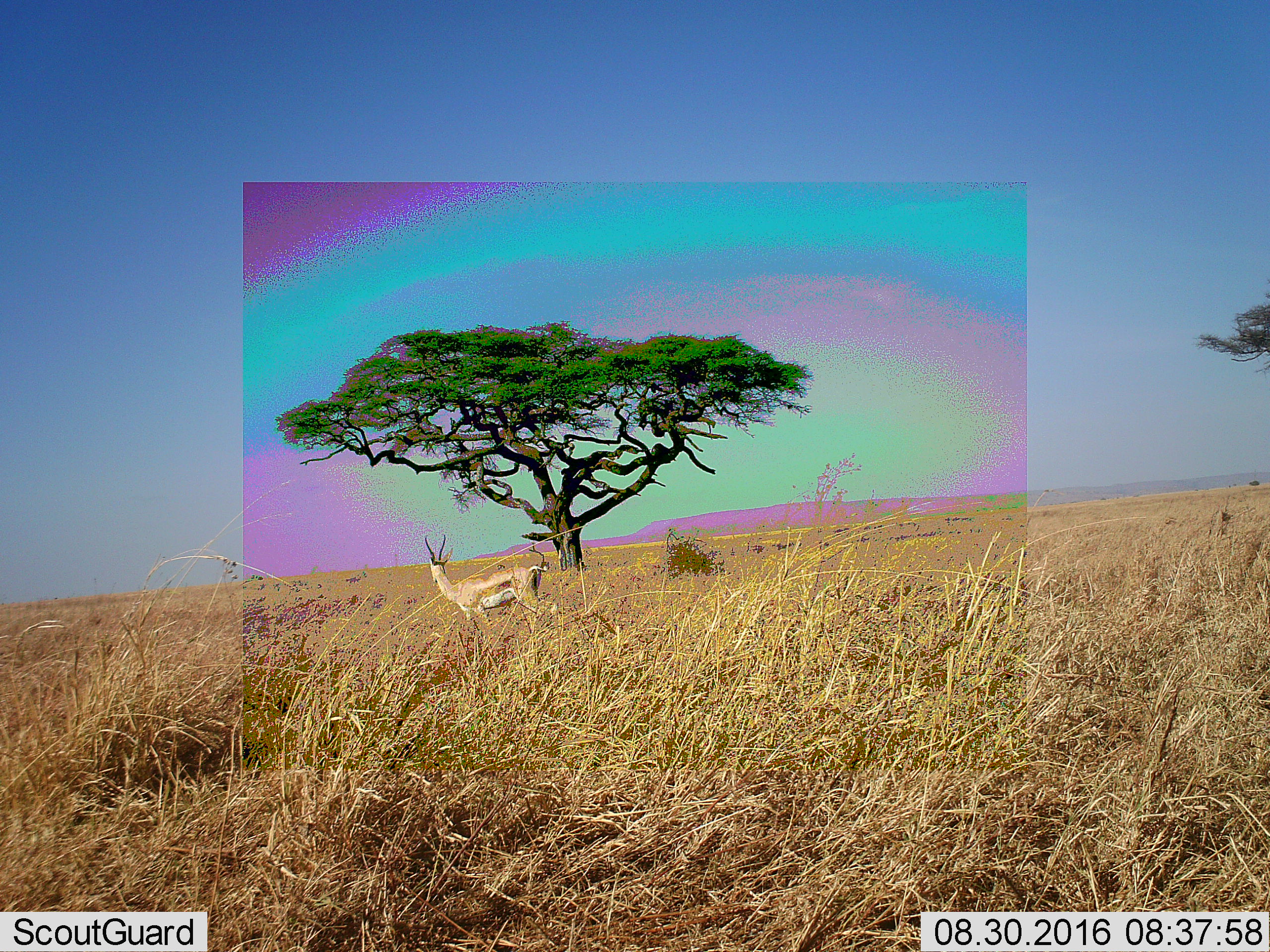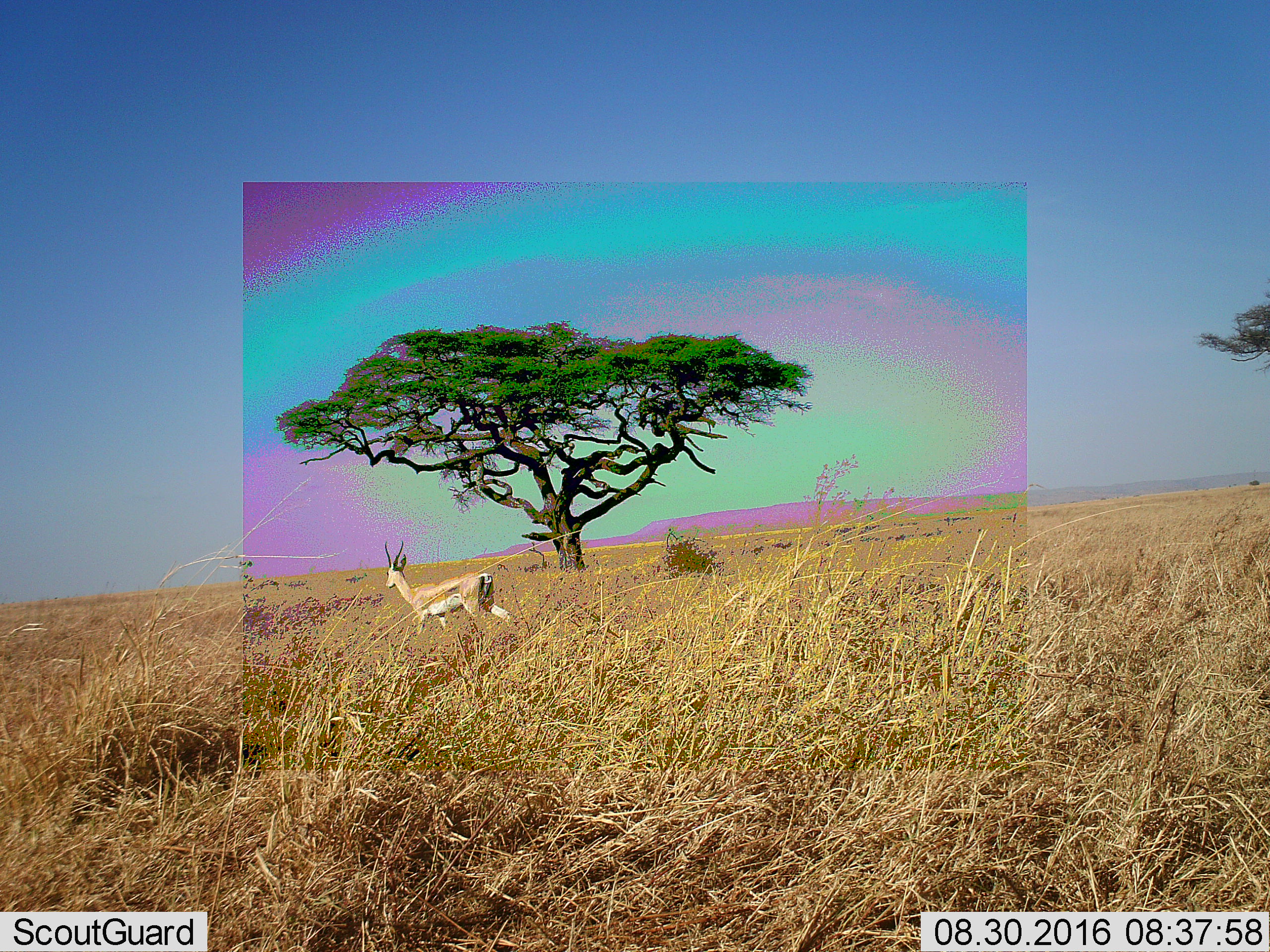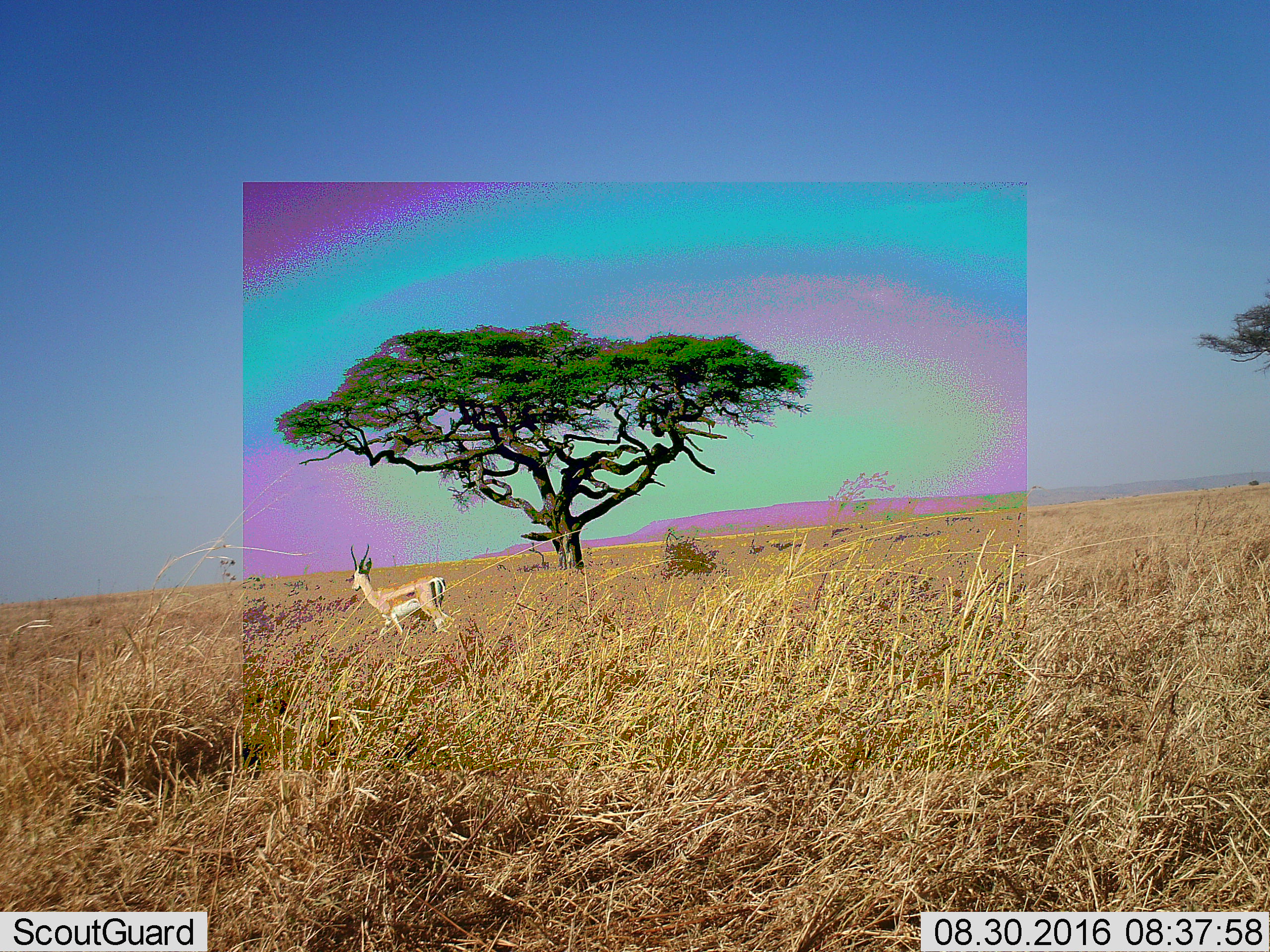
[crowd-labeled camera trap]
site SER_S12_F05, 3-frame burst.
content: unidentified animal